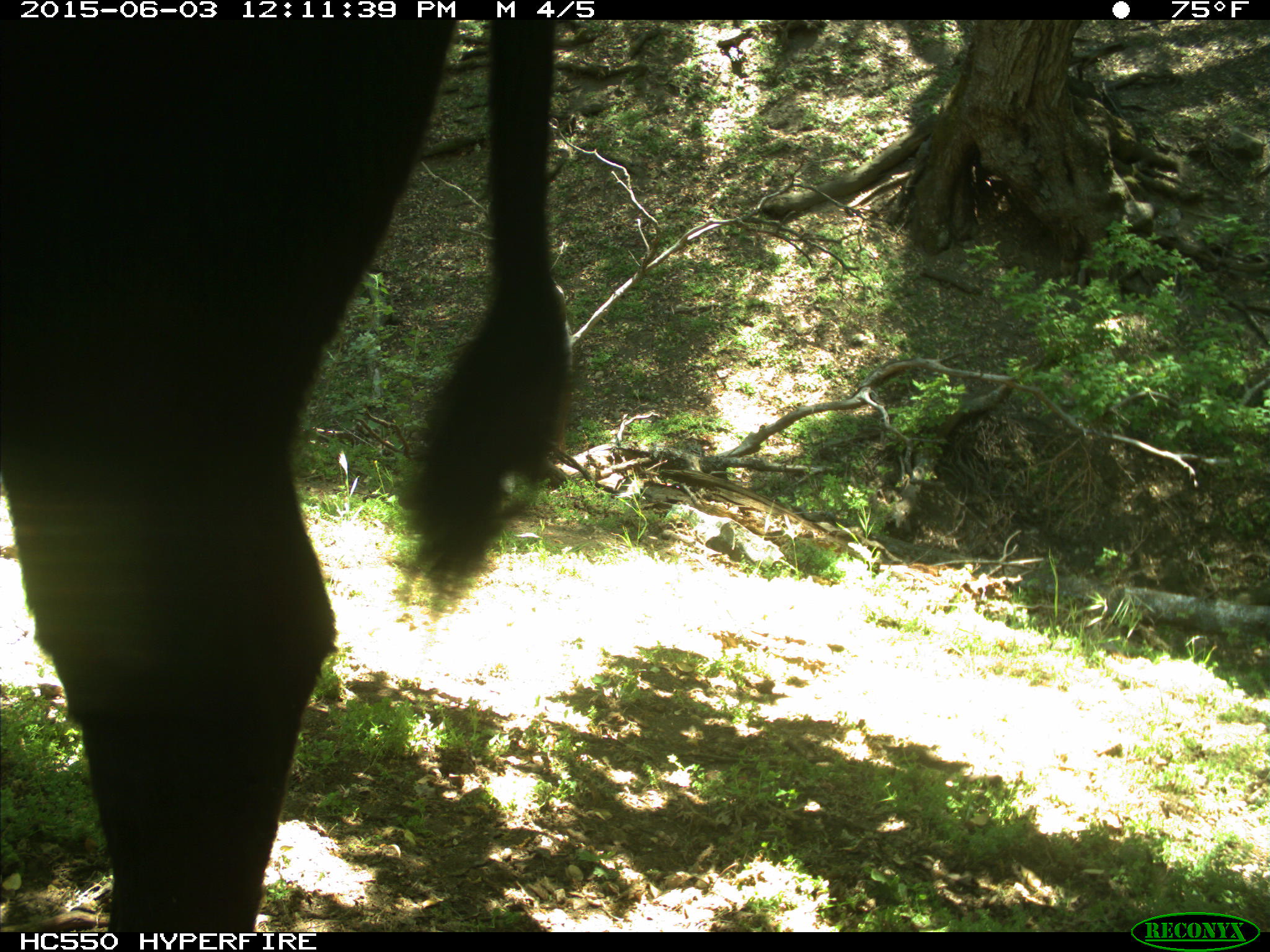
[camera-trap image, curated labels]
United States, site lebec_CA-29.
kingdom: Animalia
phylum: Chordata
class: Mammalia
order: Artiodactyla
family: Bovidae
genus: Bos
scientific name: Bos taurus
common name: domestic cow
Bos taurus (domestic cow).